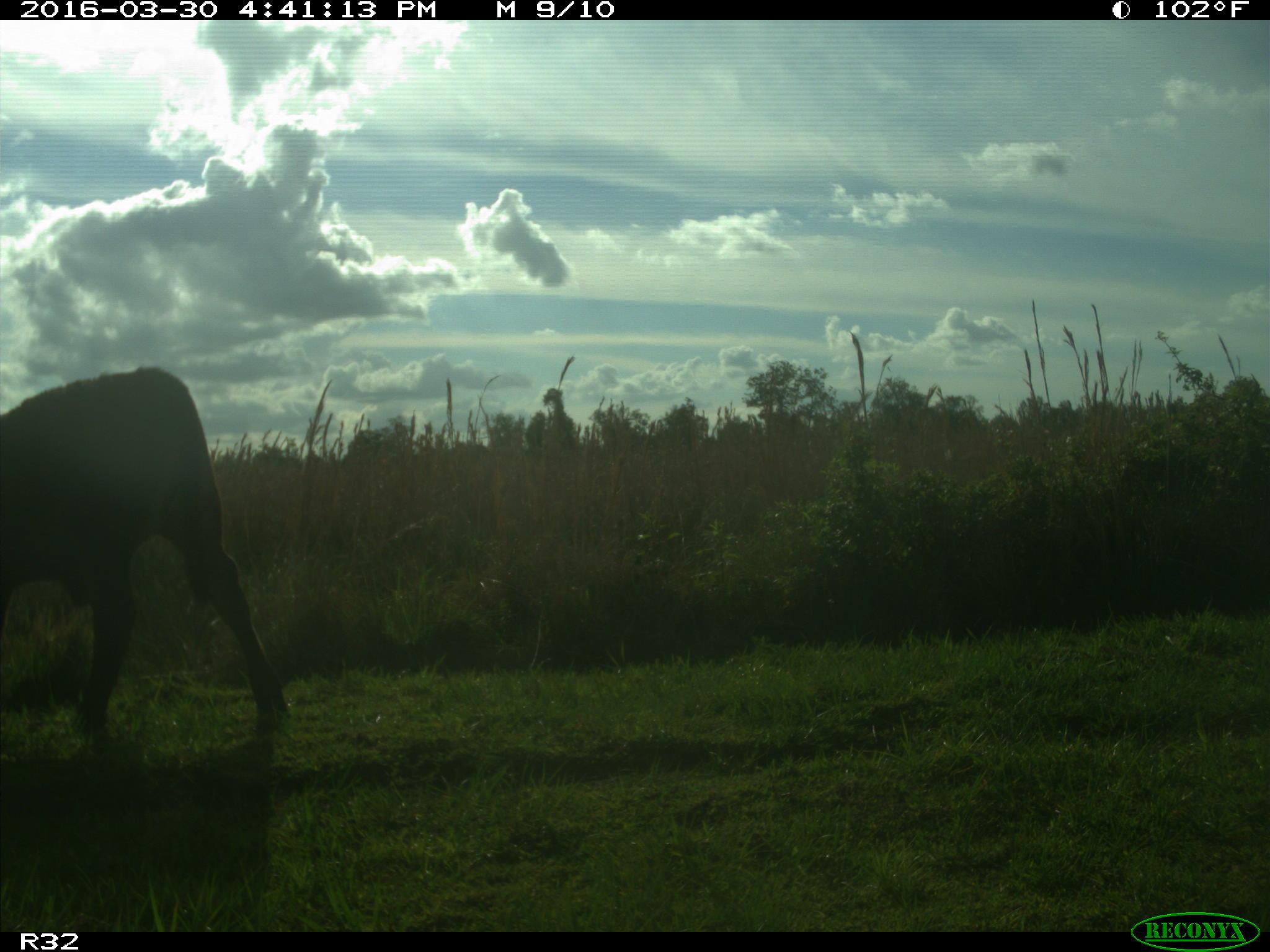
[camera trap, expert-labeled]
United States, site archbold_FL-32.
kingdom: Animalia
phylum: Chordata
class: Mammalia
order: Artiodactyla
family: Bovidae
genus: Bos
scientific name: Bos taurus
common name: domestic cow